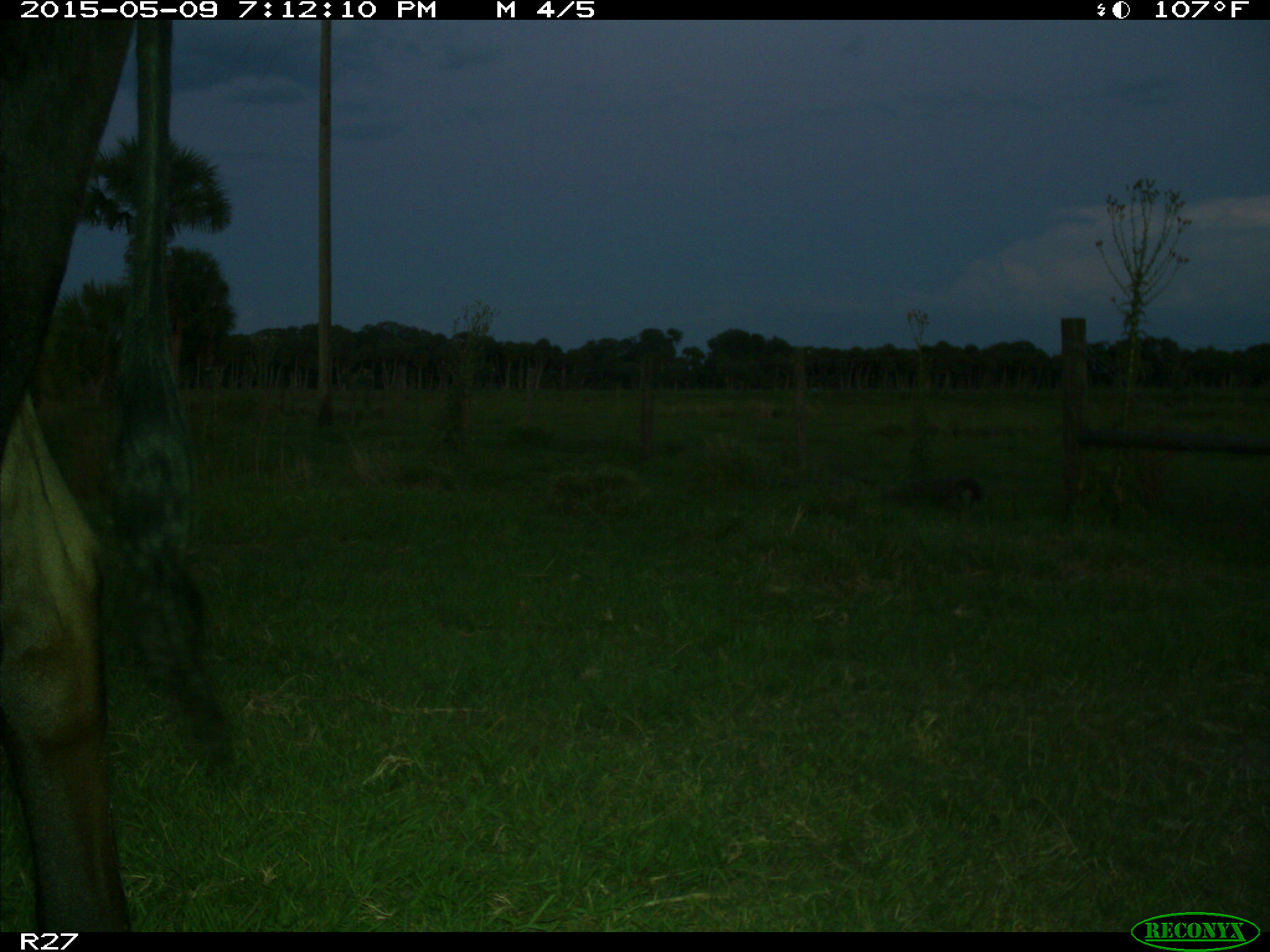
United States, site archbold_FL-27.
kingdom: Animalia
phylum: Chordata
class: Mammalia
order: Artiodactyla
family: Bovidae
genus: Bos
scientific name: Bos taurus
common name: domestic cow